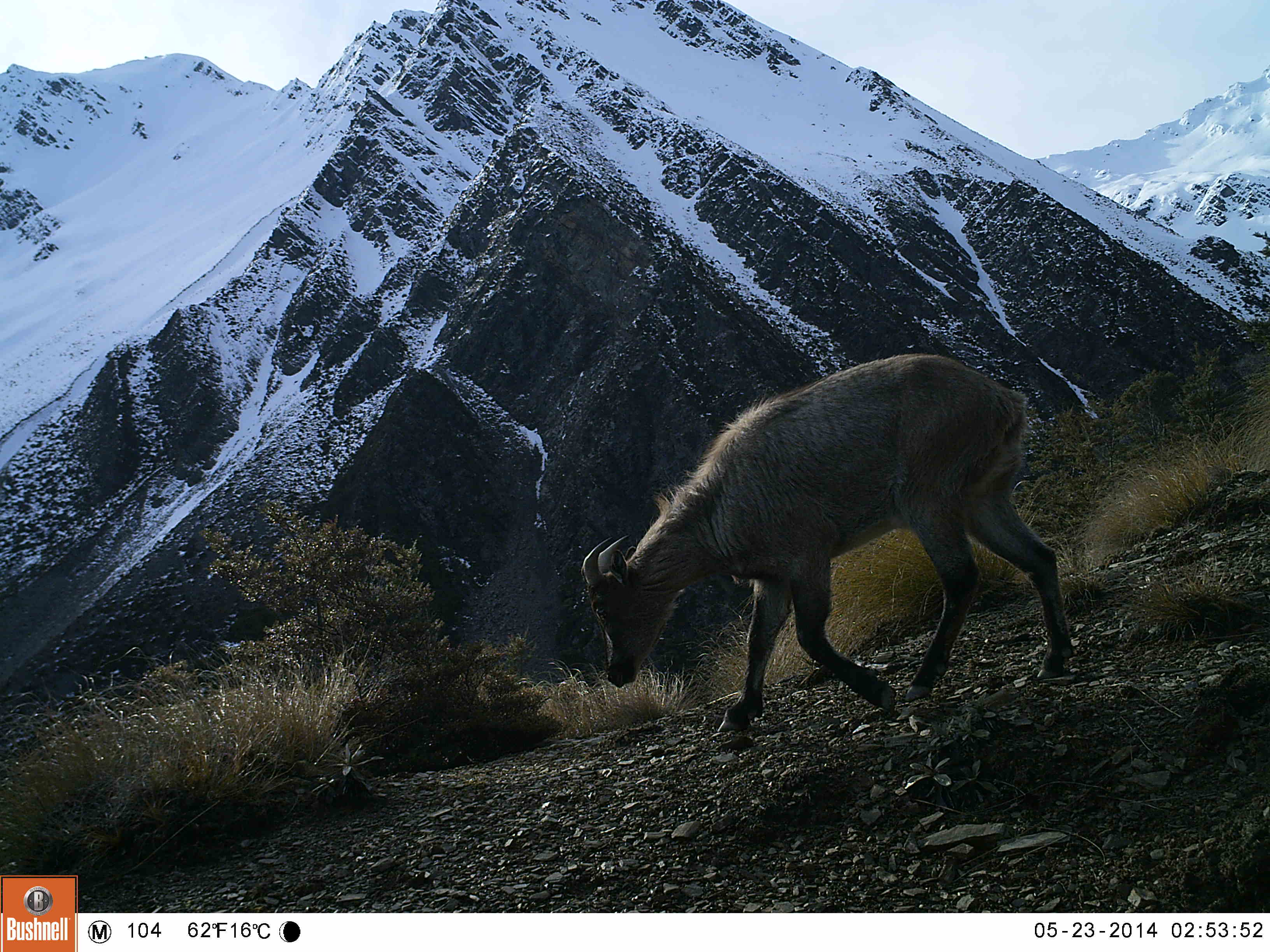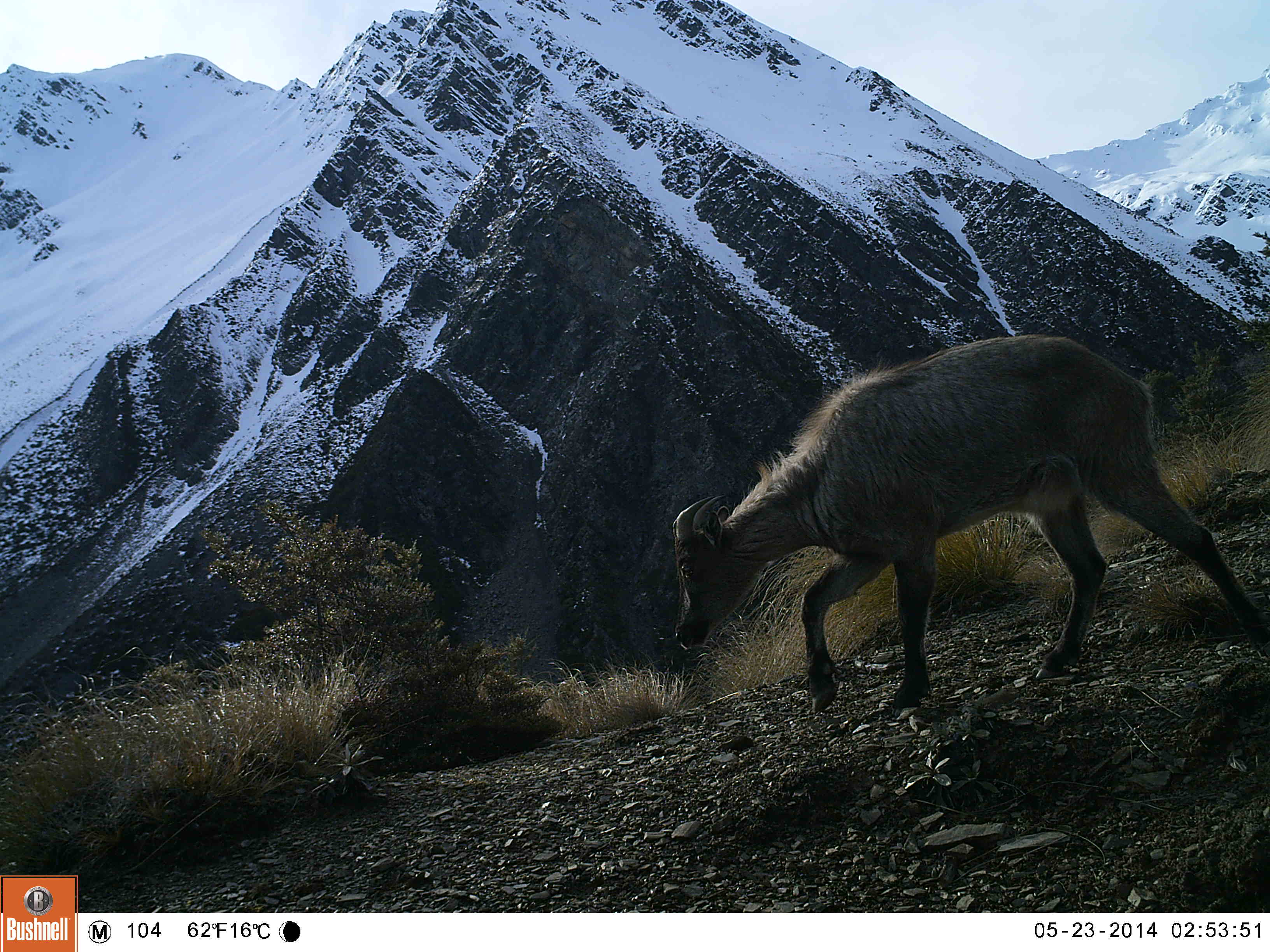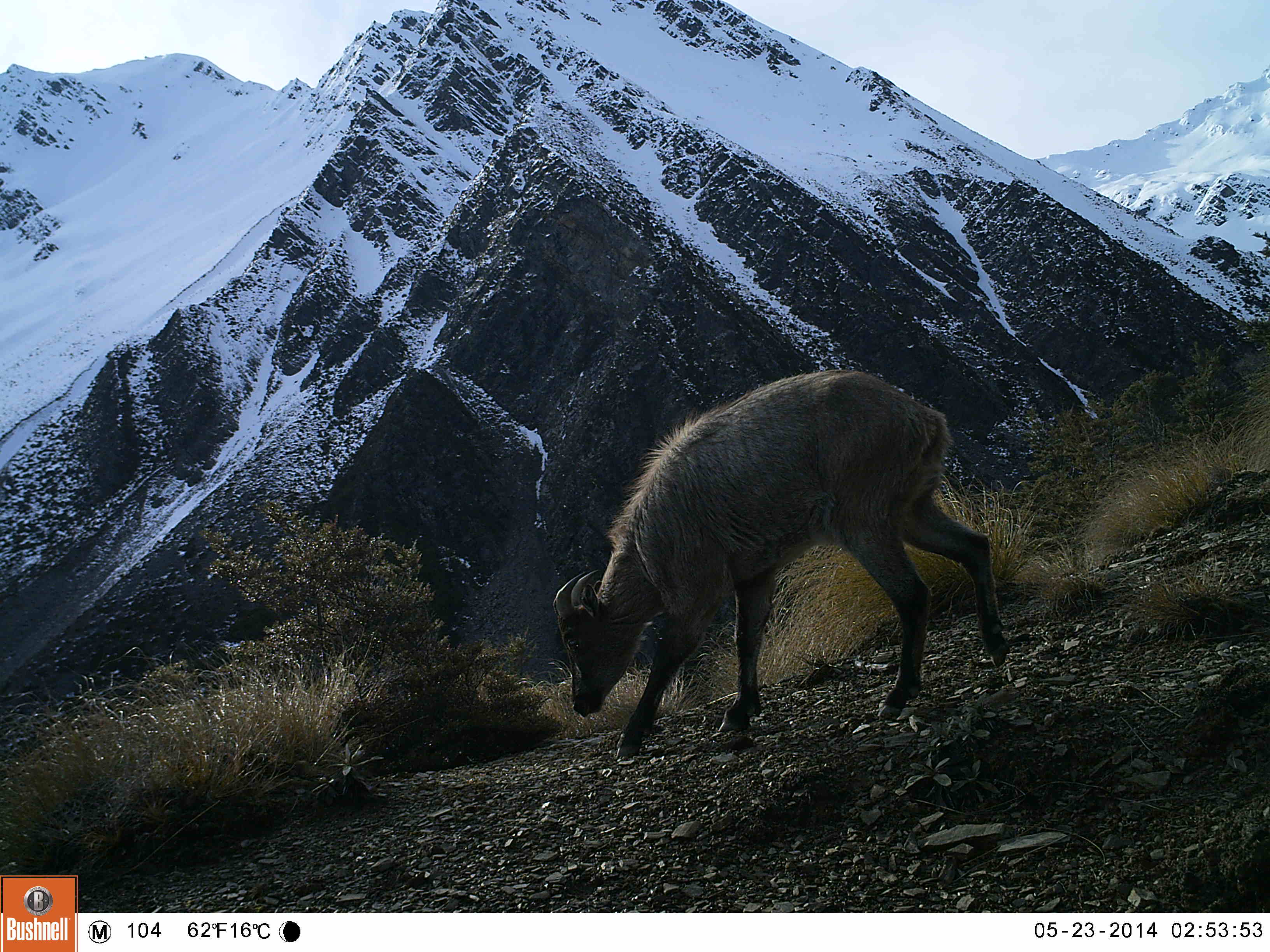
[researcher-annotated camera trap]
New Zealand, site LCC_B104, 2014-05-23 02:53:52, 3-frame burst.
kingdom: Animalia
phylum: Chordata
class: Mammalia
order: Artiodactyla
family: Bovidae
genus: Nilgiritragus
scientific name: Nilgiritragus hylocrius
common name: tahr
Tahr (Nilgiritragus hylocrius).